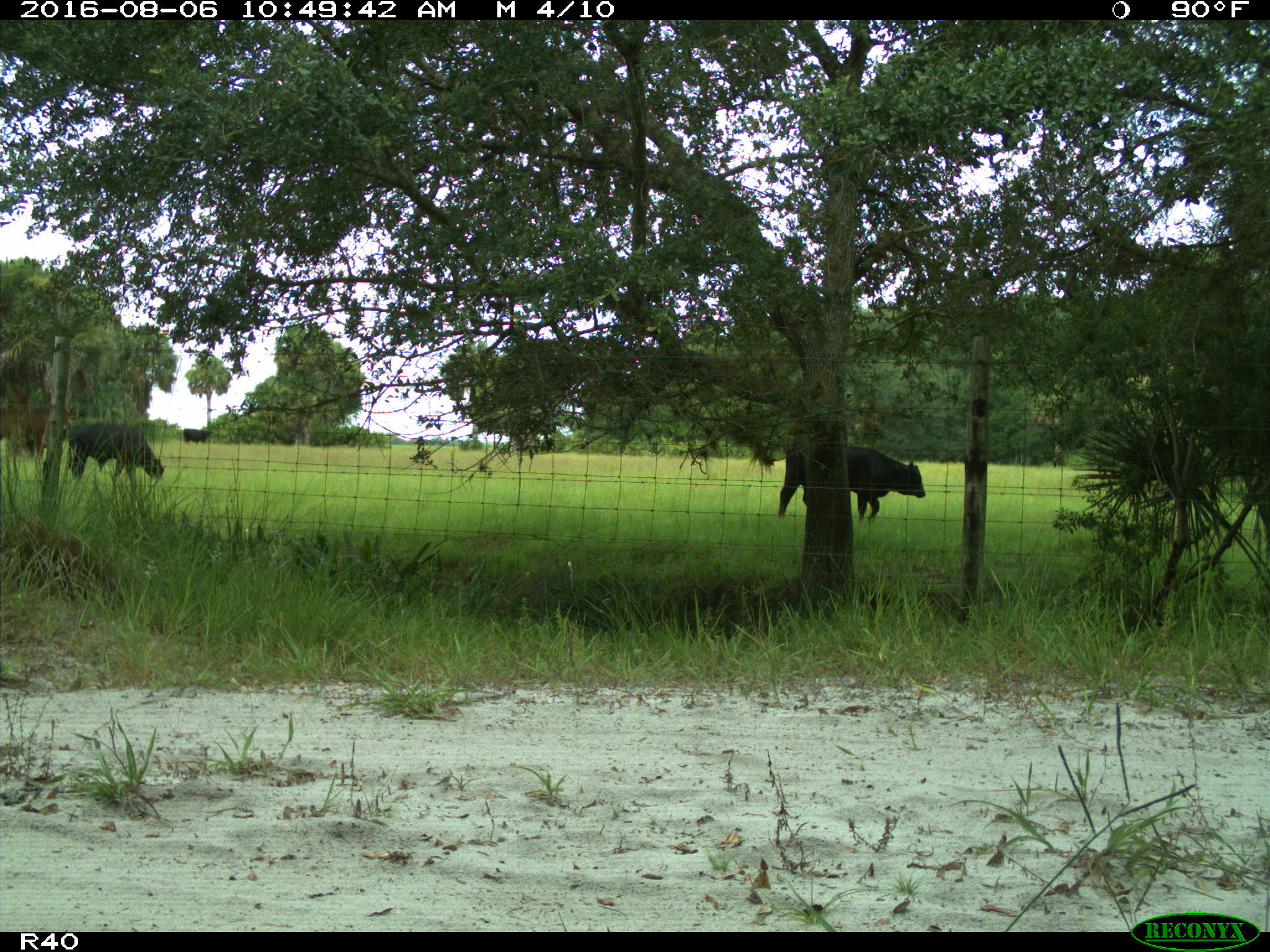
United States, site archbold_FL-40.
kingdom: Animalia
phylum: Chordata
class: Mammalia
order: Artiodactyla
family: Bovidae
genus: Bos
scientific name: Bos taurus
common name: domestic cow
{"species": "Bos taurus (domestic cow)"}